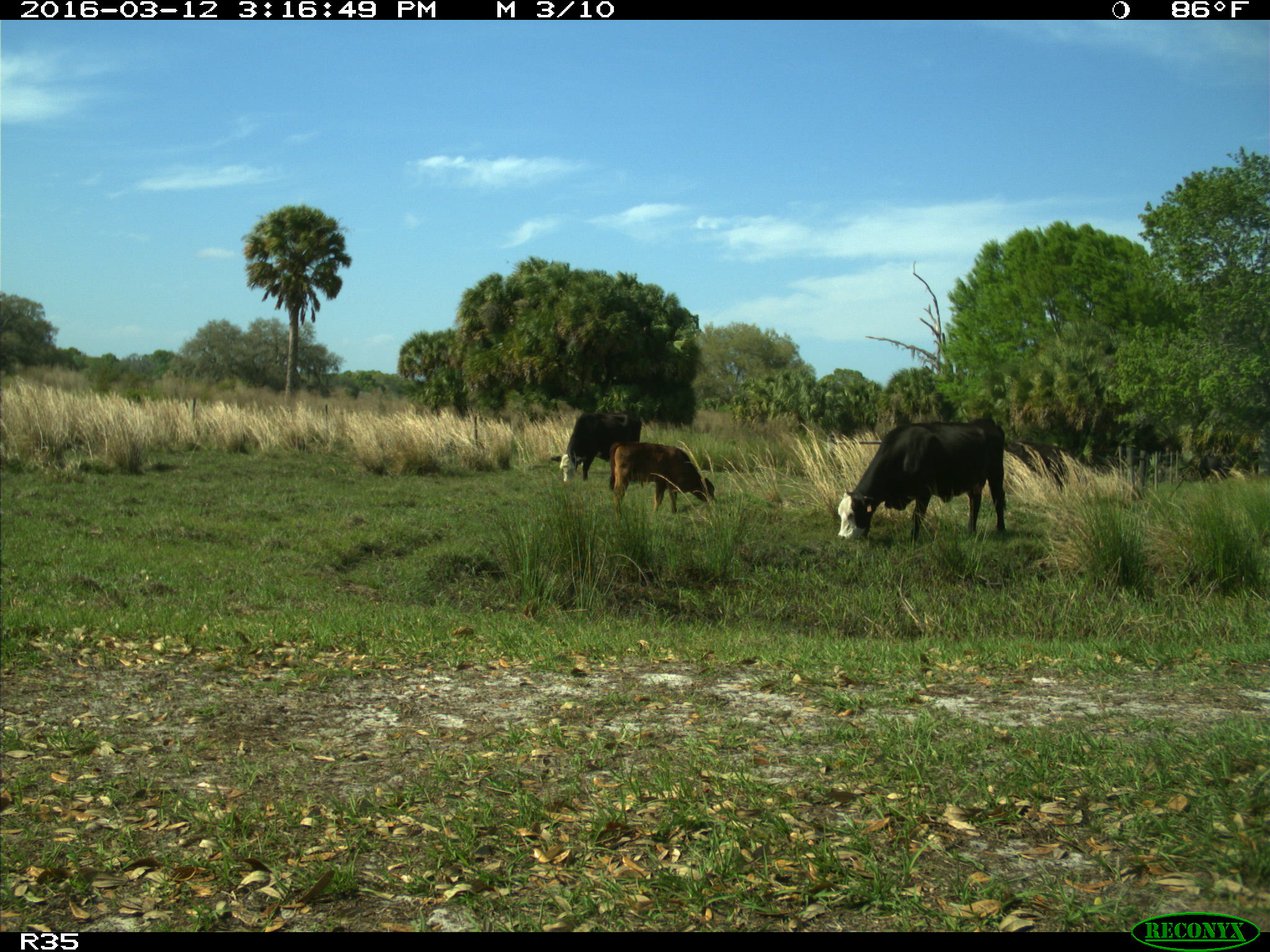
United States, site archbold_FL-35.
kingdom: Animalia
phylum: Chordata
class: Mammalia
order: Artiodactyla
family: Bovidae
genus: Bos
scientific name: Bos taurus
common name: domestic cow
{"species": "Bos taurus (domestic cow)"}